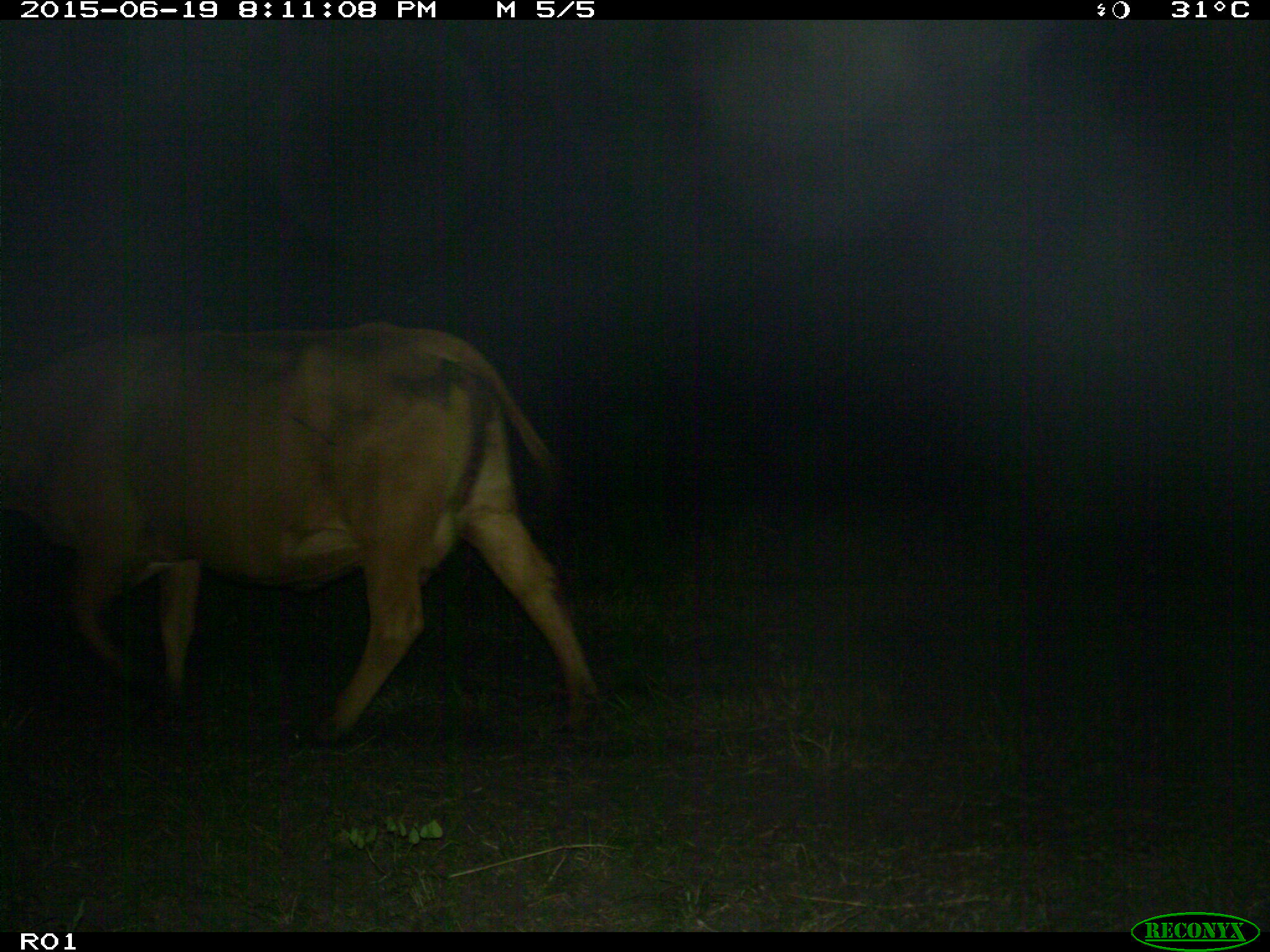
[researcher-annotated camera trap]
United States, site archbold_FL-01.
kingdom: Animalia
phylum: Chordata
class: Mammalia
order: Artiodactyla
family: Bovidae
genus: Bos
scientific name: Bos taurus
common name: domestic cow